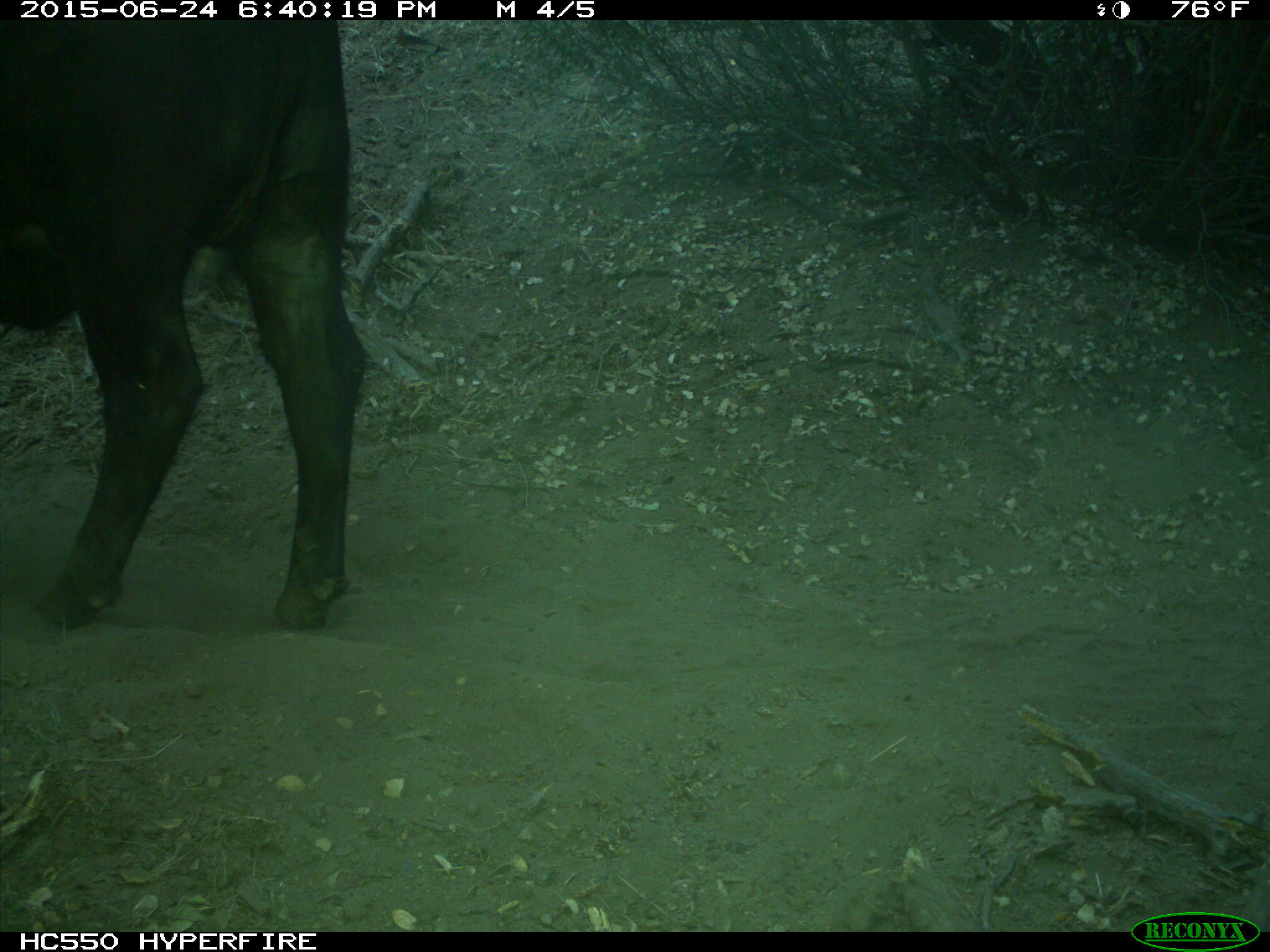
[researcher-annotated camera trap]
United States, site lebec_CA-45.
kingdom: Animalia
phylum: Chordata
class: Mammalia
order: Artiodactyla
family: Bovidae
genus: Bos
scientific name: Bos taurus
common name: domestic cow